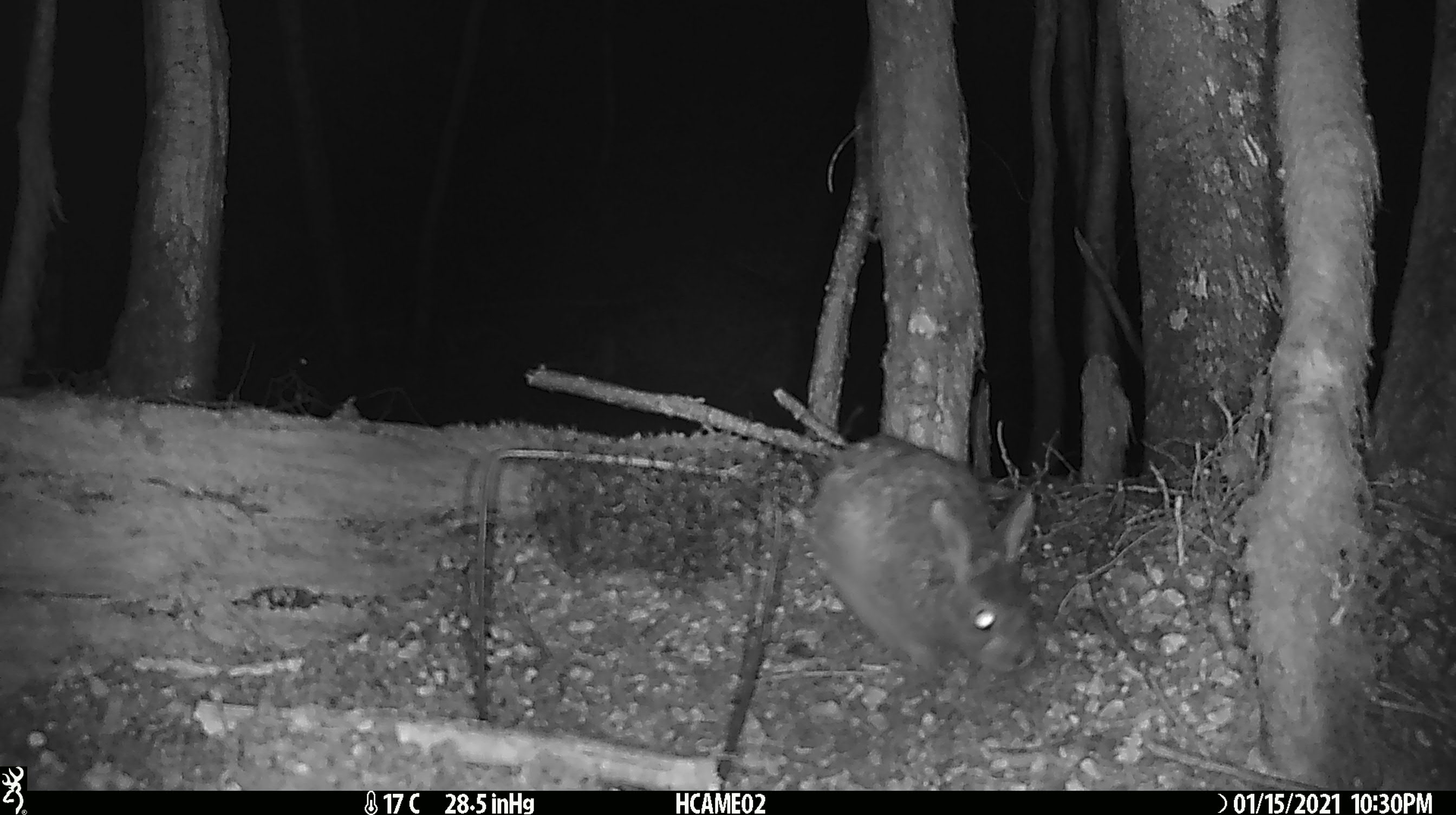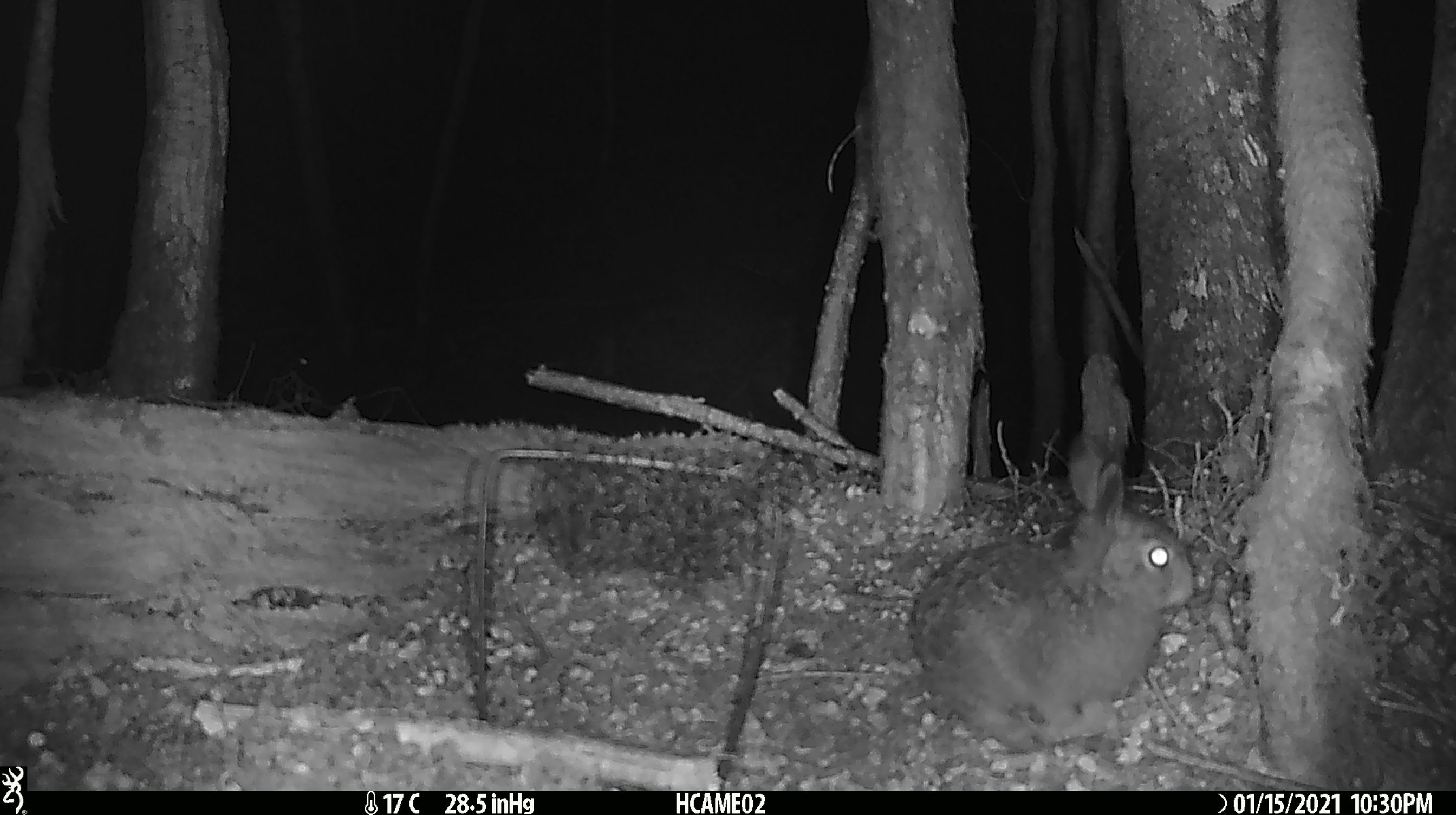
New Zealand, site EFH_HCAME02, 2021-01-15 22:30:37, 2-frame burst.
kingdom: Animalia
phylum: Chordata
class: Mammalia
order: Lagomorpha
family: Leporidae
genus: Oryctolagus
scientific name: Oryctolagus cuniculus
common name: european rabbit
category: rabbit